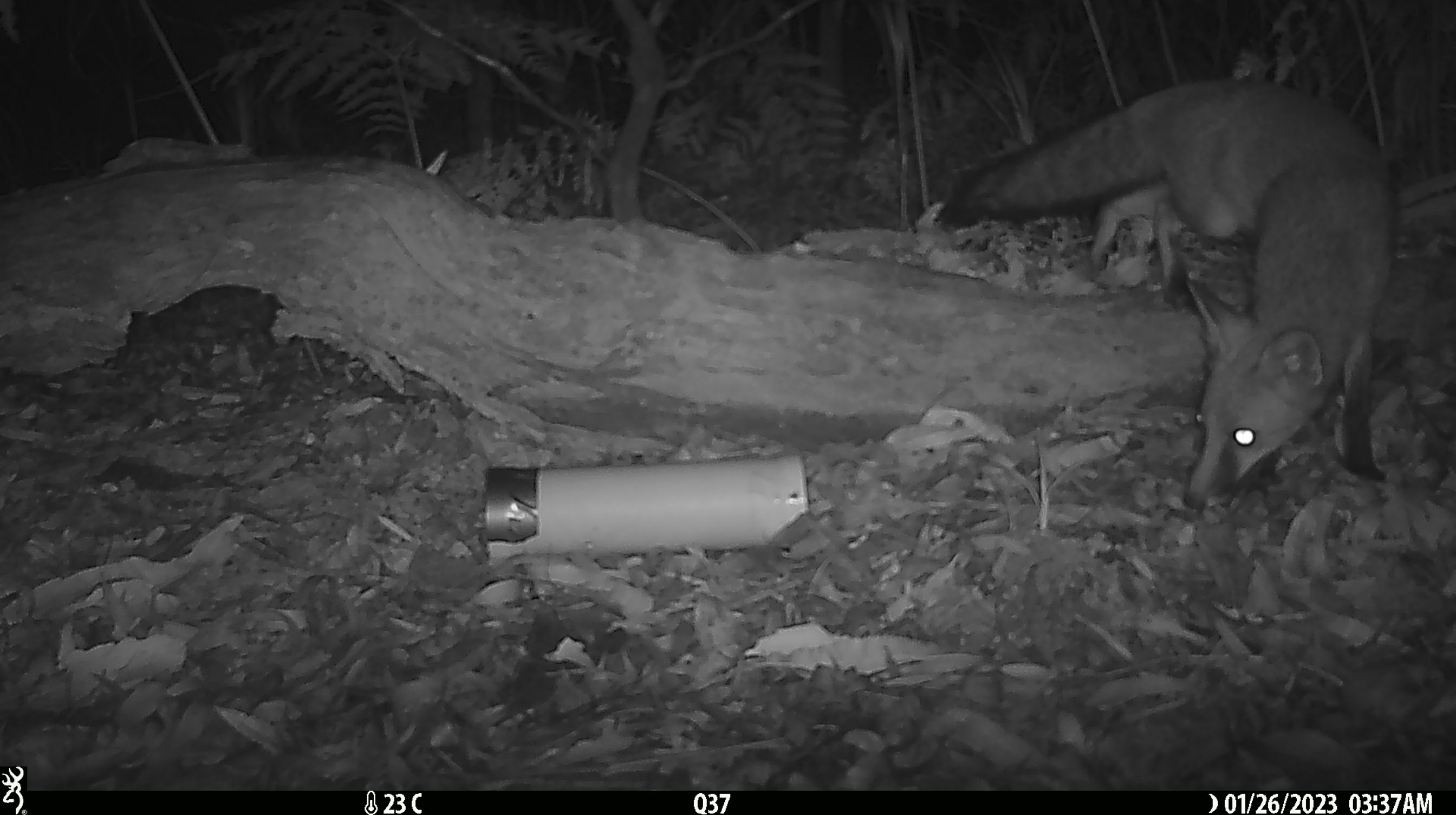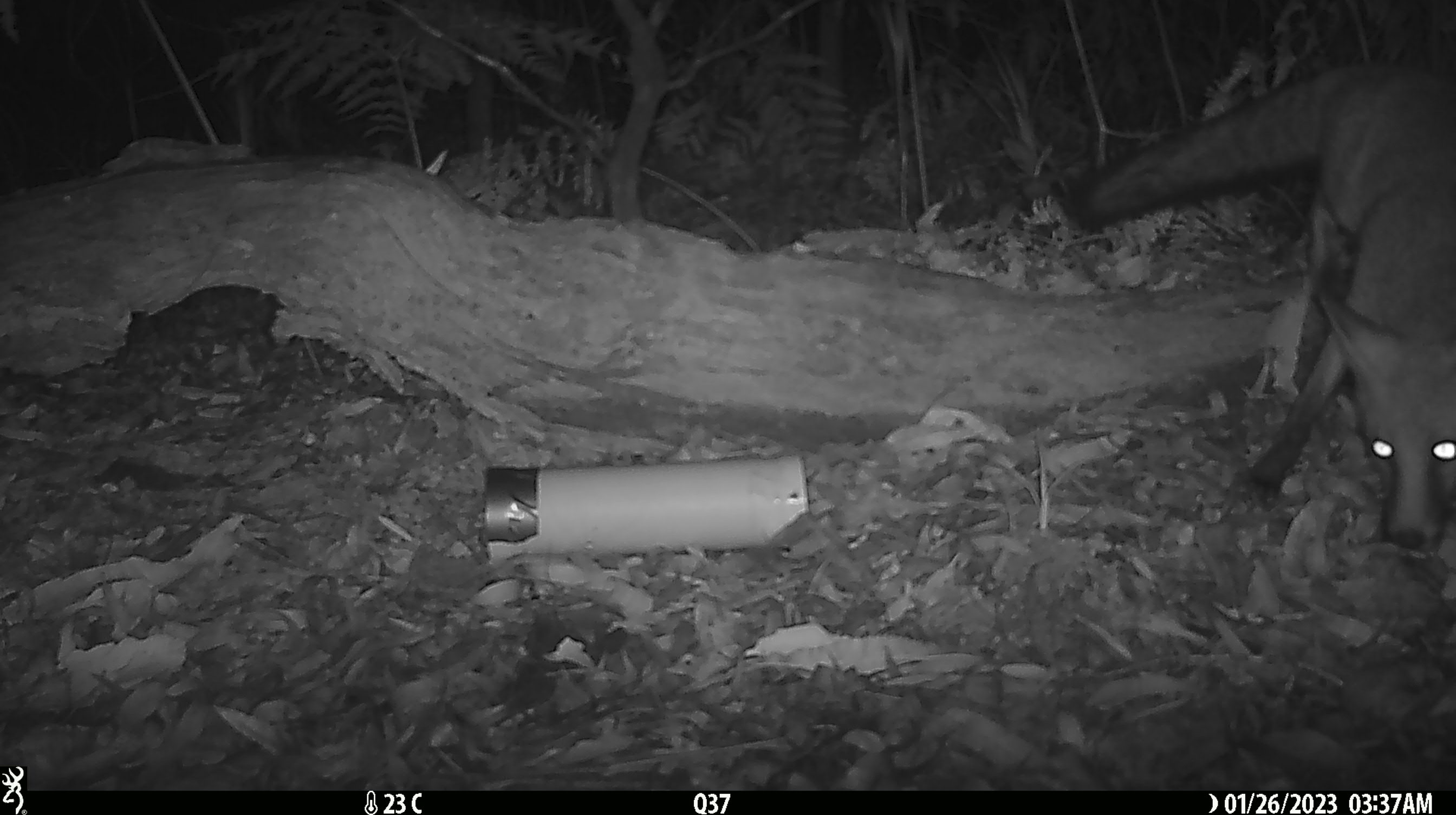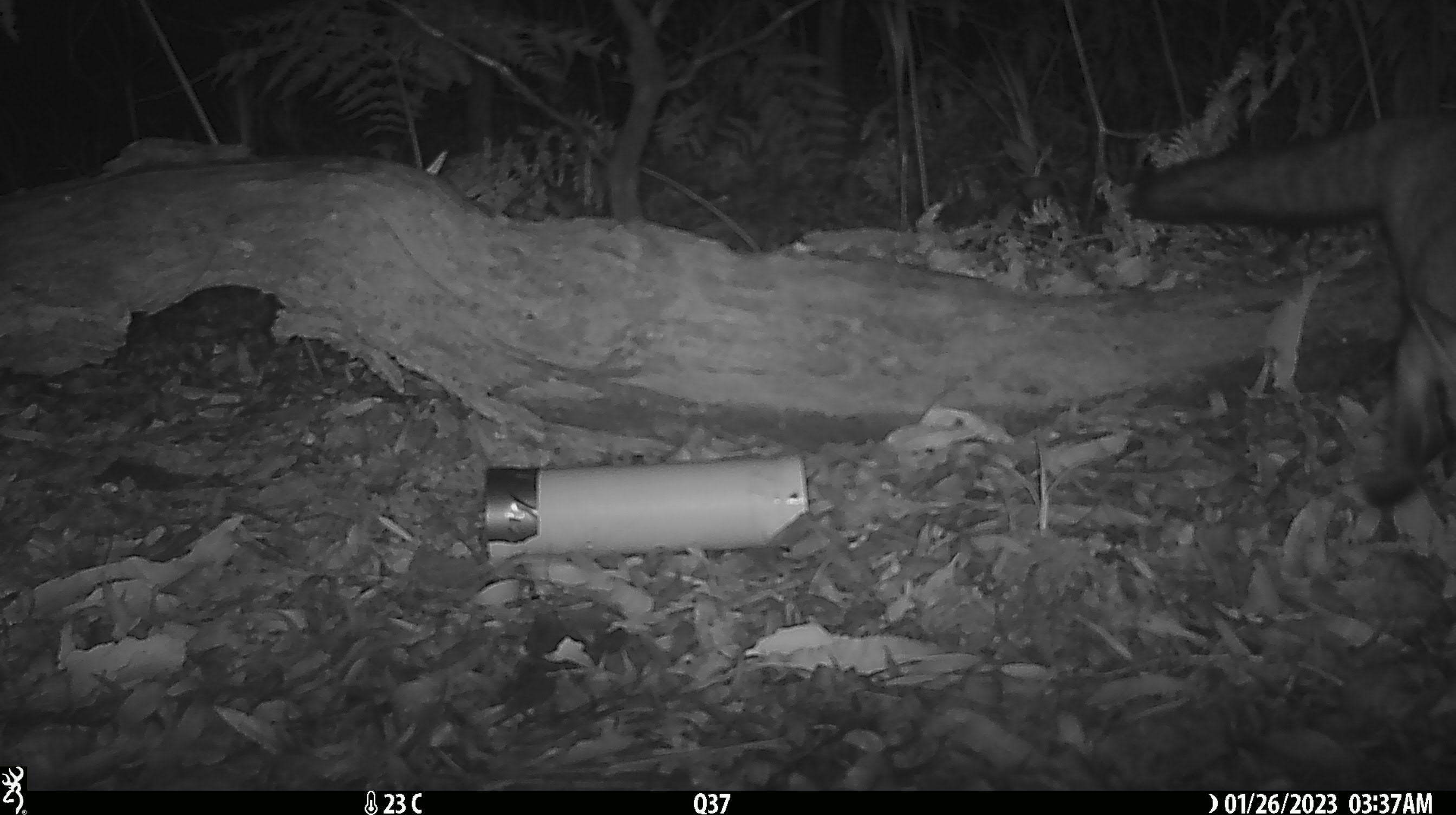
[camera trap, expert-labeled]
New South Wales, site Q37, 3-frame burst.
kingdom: Animalia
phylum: Chordata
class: Mammalia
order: Carnivora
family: Canidae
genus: Vulpes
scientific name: Vulpes vulpes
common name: red fox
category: fox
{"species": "fox (red fox) (Vulpes vulpes)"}